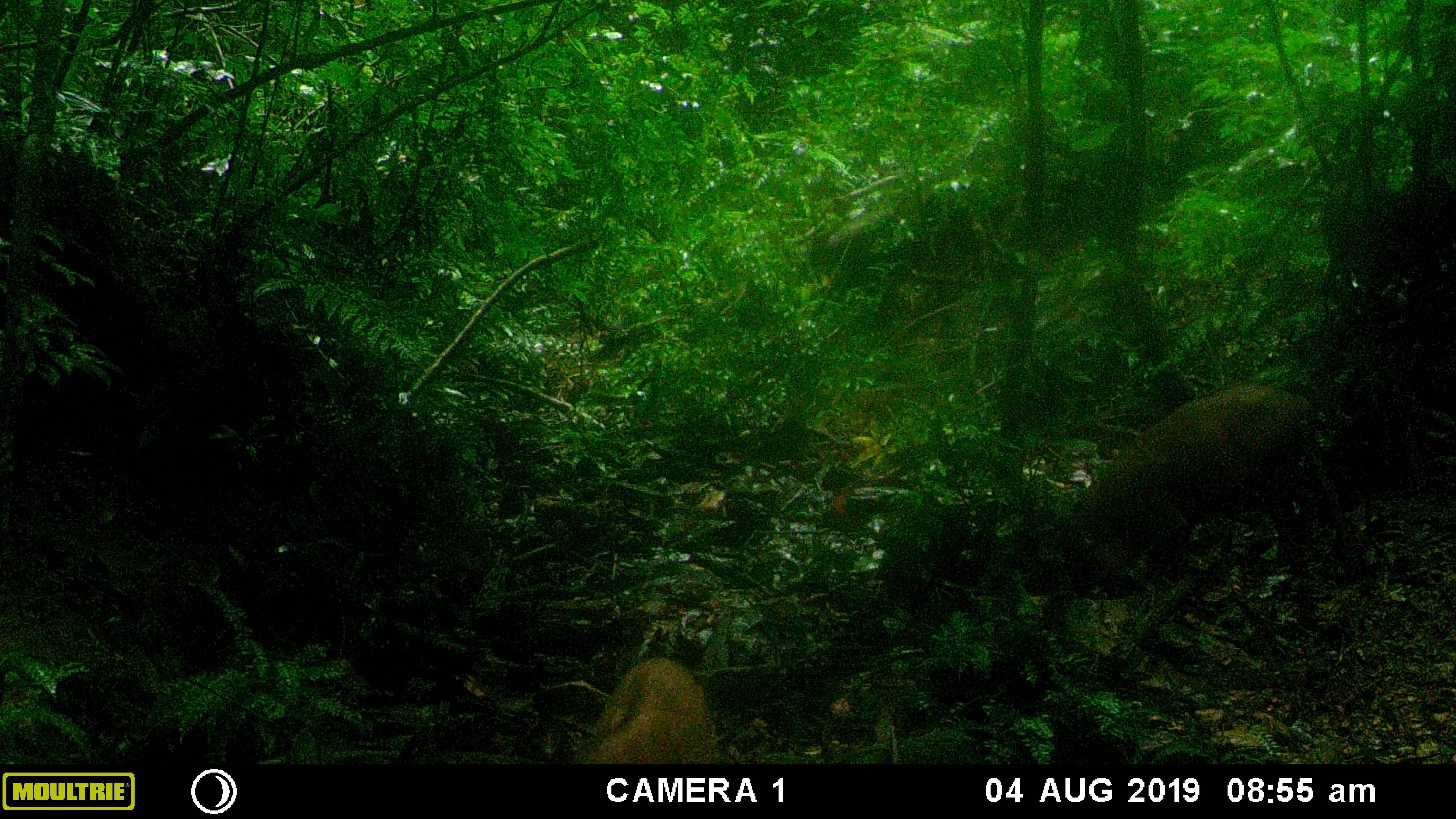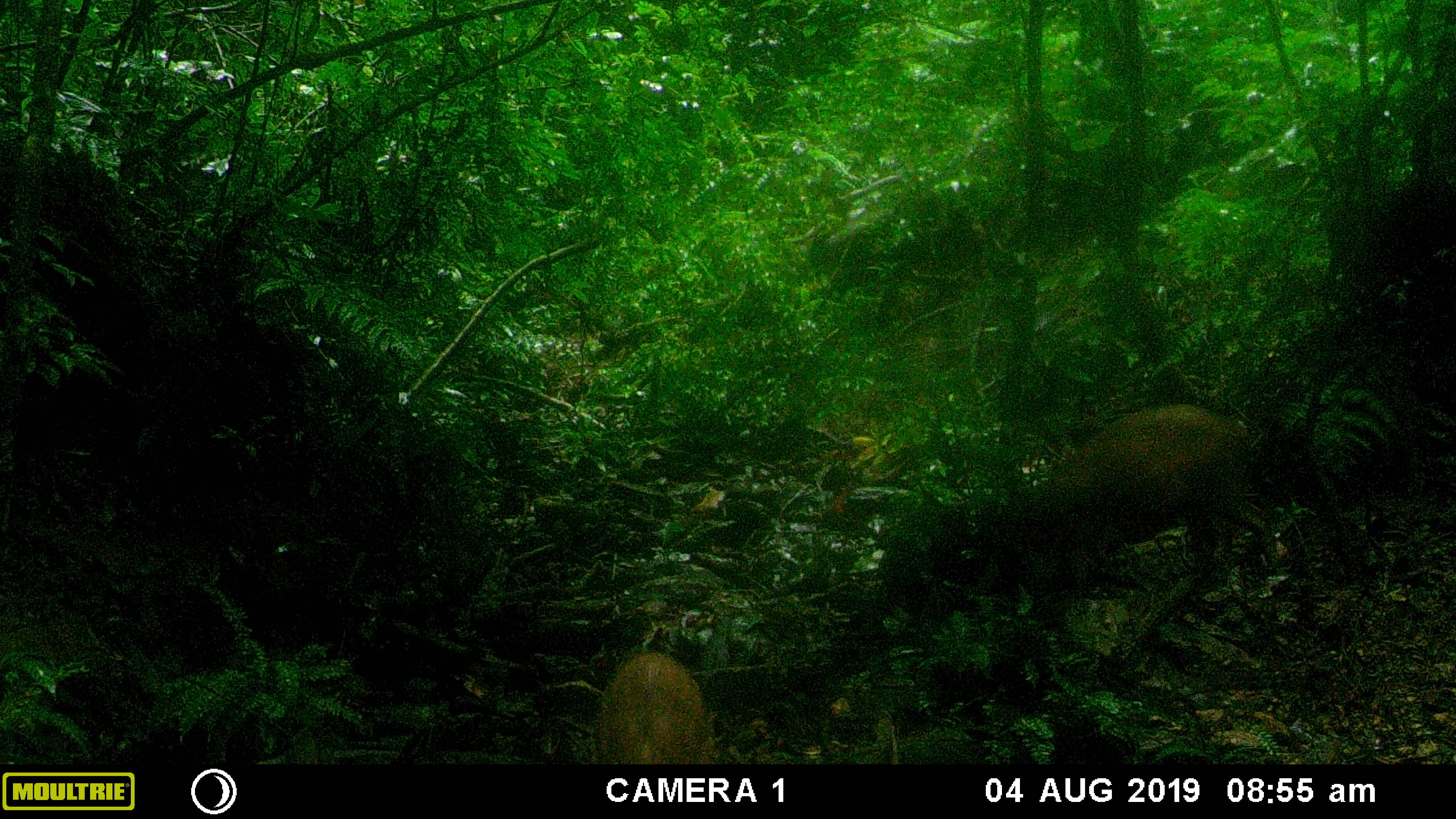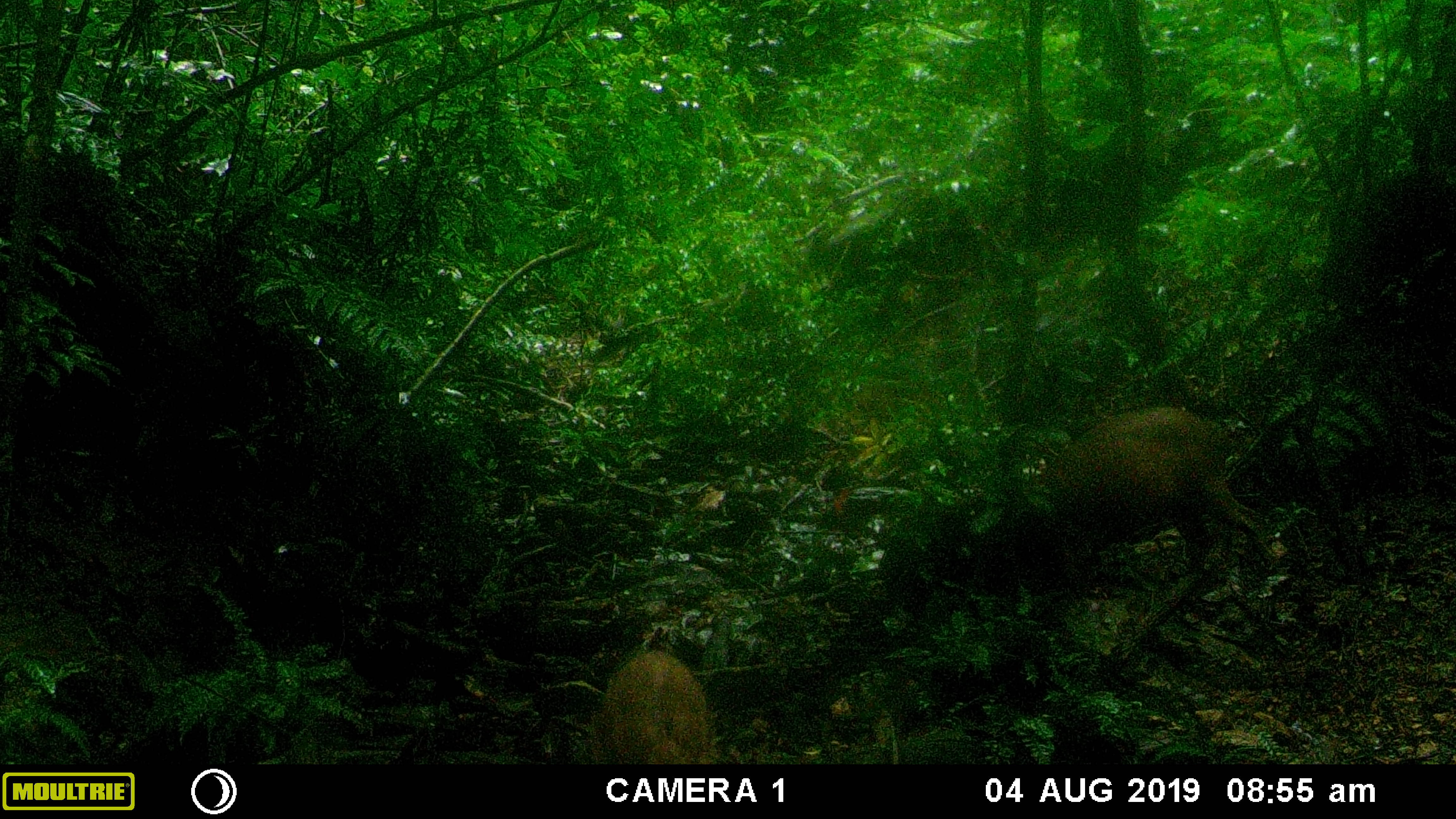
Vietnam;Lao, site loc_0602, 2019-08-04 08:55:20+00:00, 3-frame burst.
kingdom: Animalia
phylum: Chordata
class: Mammalia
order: Artiodactyla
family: Suidae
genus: Sus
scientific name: Sus scrofa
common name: eurasian wild pig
Eurasian wild pig (Sus scrofa). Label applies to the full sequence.